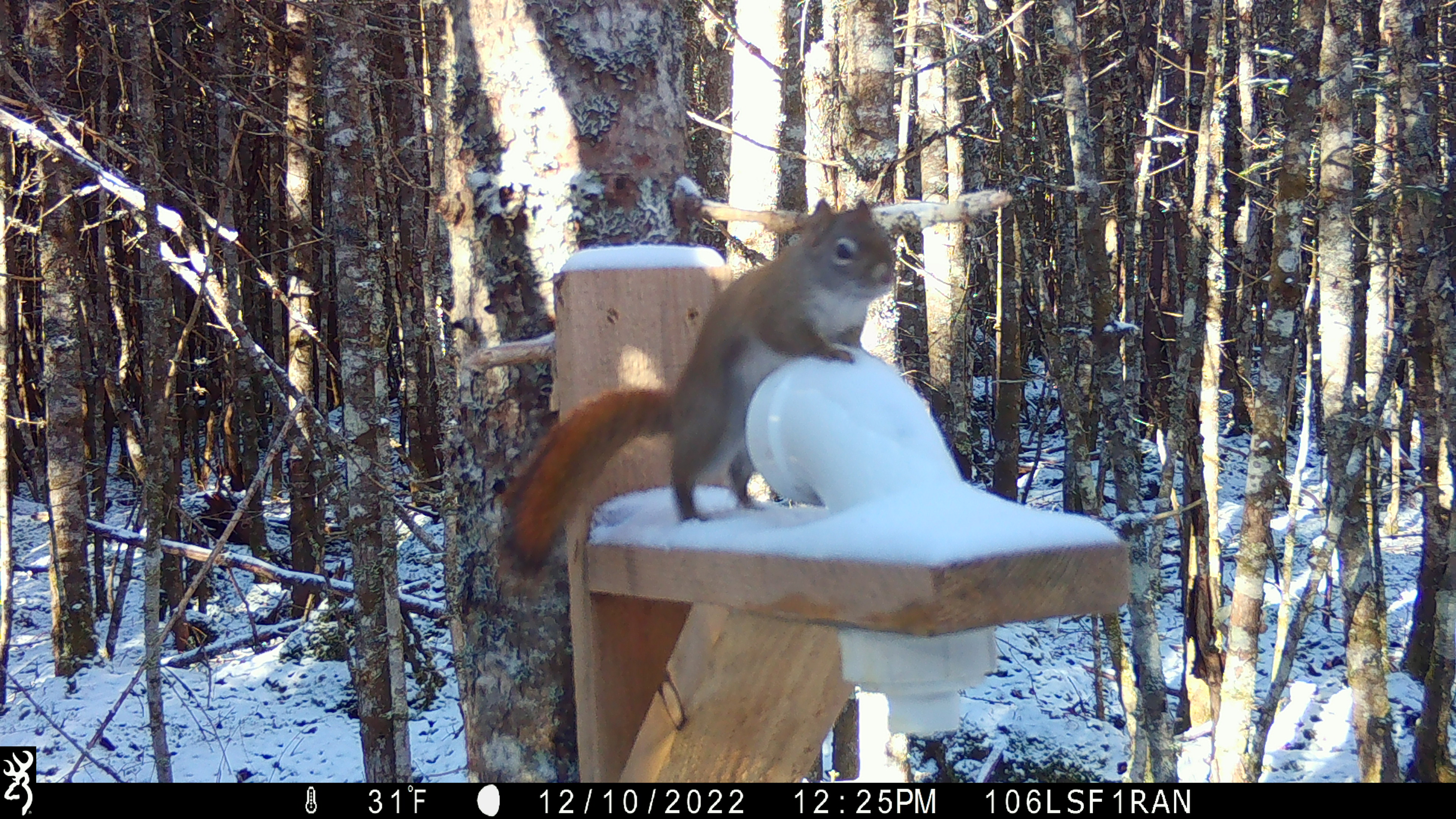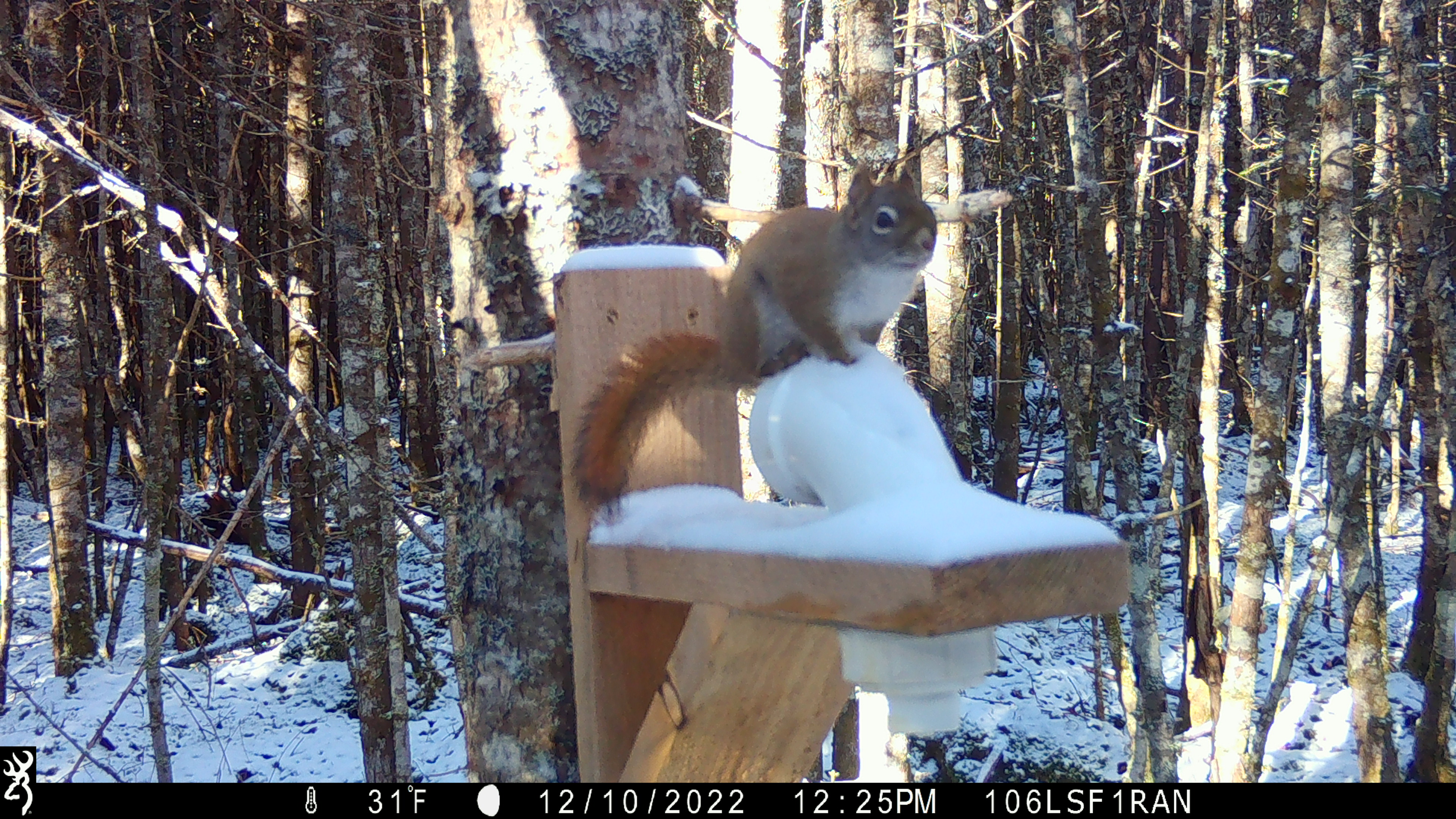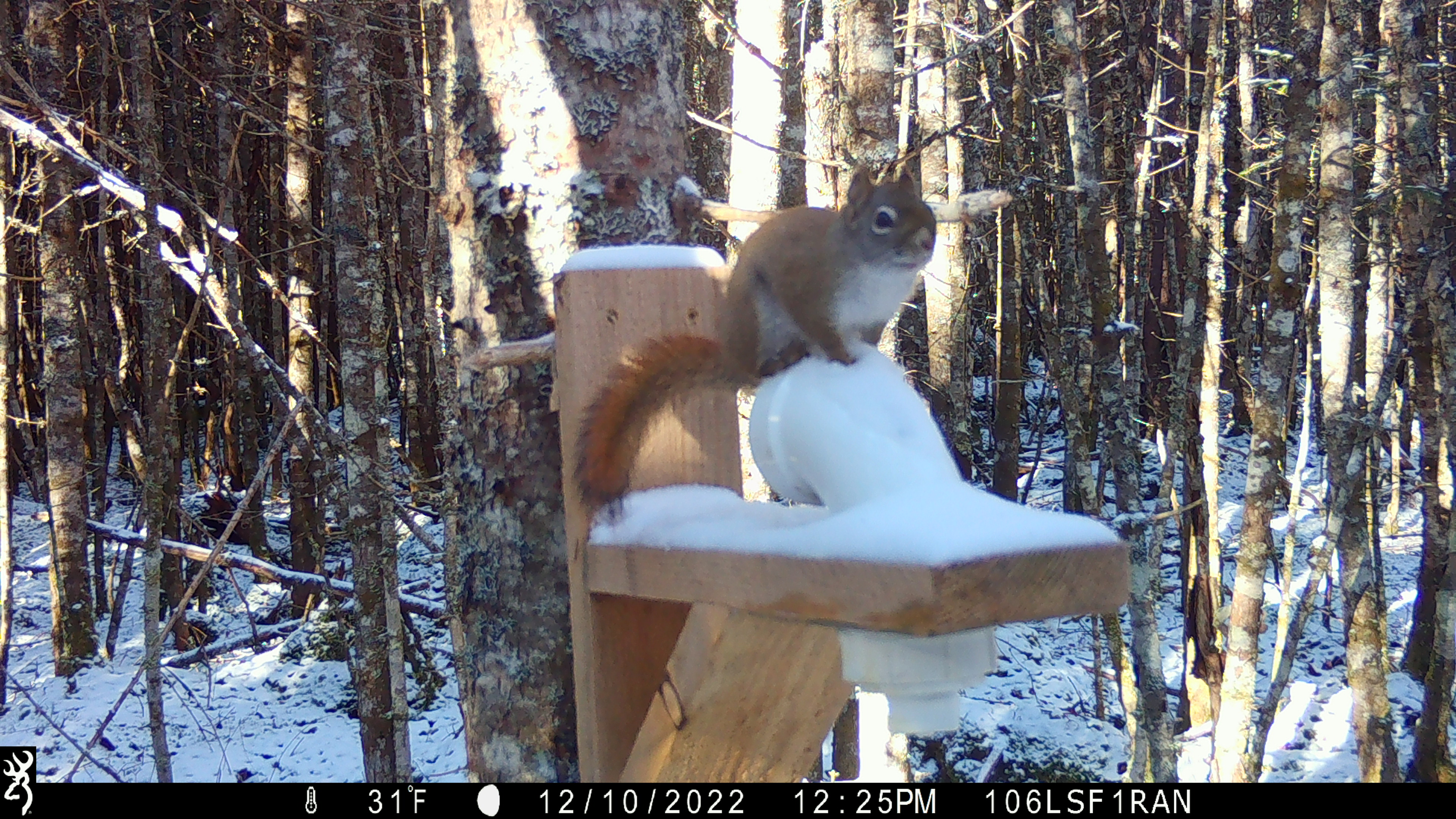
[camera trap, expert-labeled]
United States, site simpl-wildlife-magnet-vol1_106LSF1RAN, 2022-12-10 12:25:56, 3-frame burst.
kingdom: Animalia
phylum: Chordata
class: Mammalia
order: Rodentia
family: Sciuridae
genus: Tamiasciurus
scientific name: Tamiasciurus hudsonicus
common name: red squirrel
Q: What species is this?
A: Red squirrel (Tamiasciurus hudsonicus).